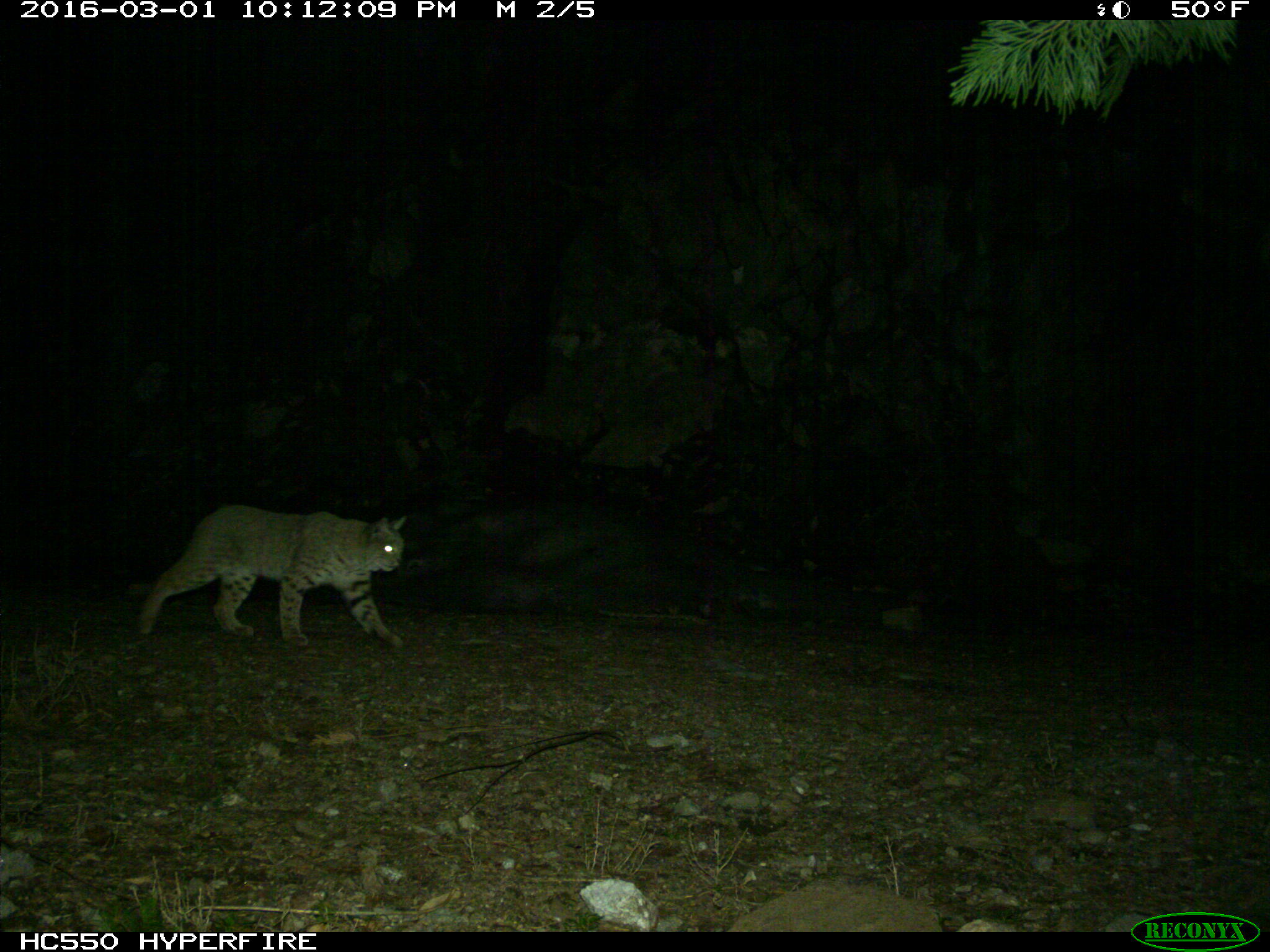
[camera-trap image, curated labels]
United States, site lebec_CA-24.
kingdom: Animalia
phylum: Chordata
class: Mammalia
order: Carnivora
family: Felidae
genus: Lynx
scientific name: Lynx rufus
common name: bobcat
Lynx rufus (bobcat).